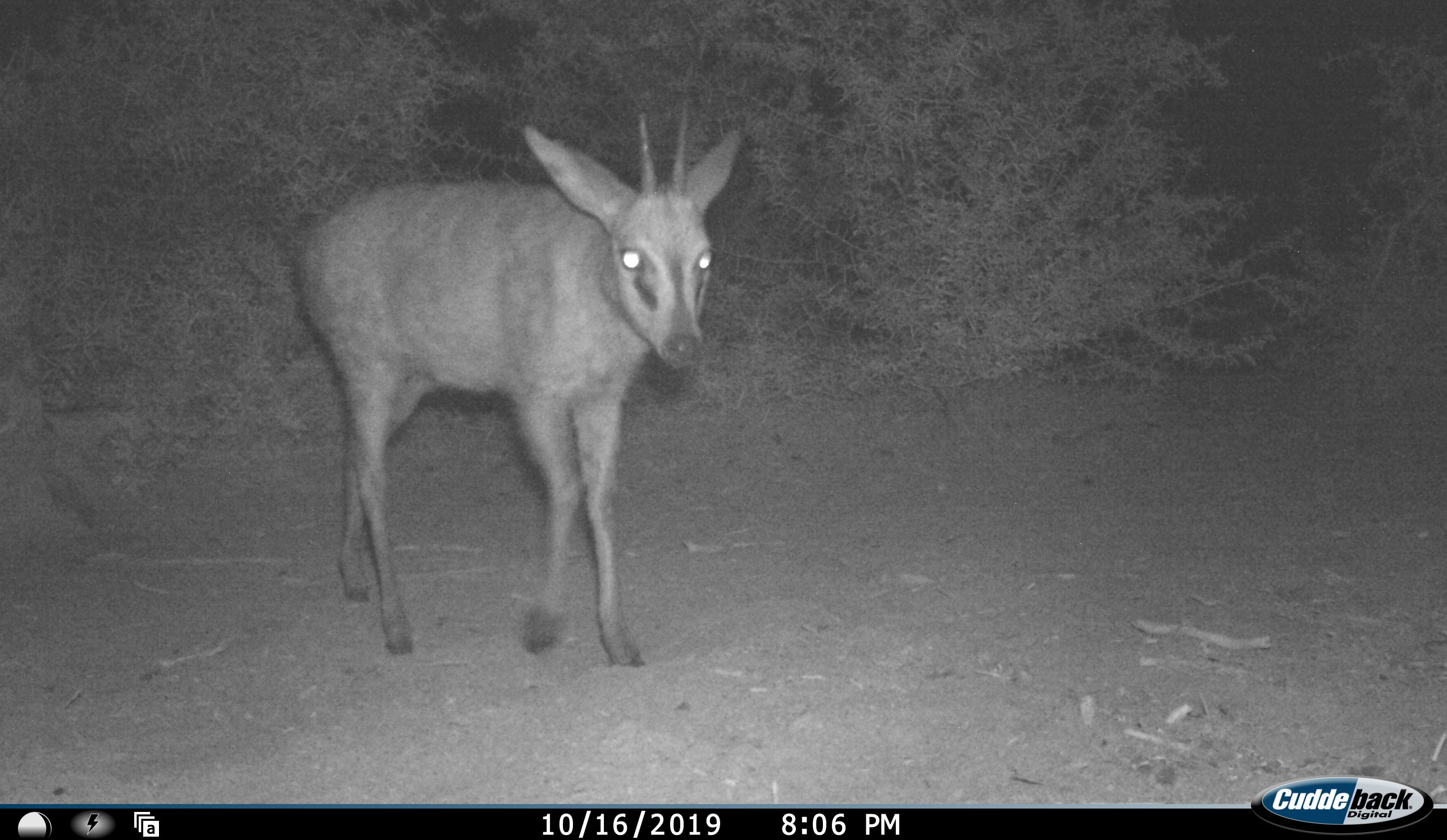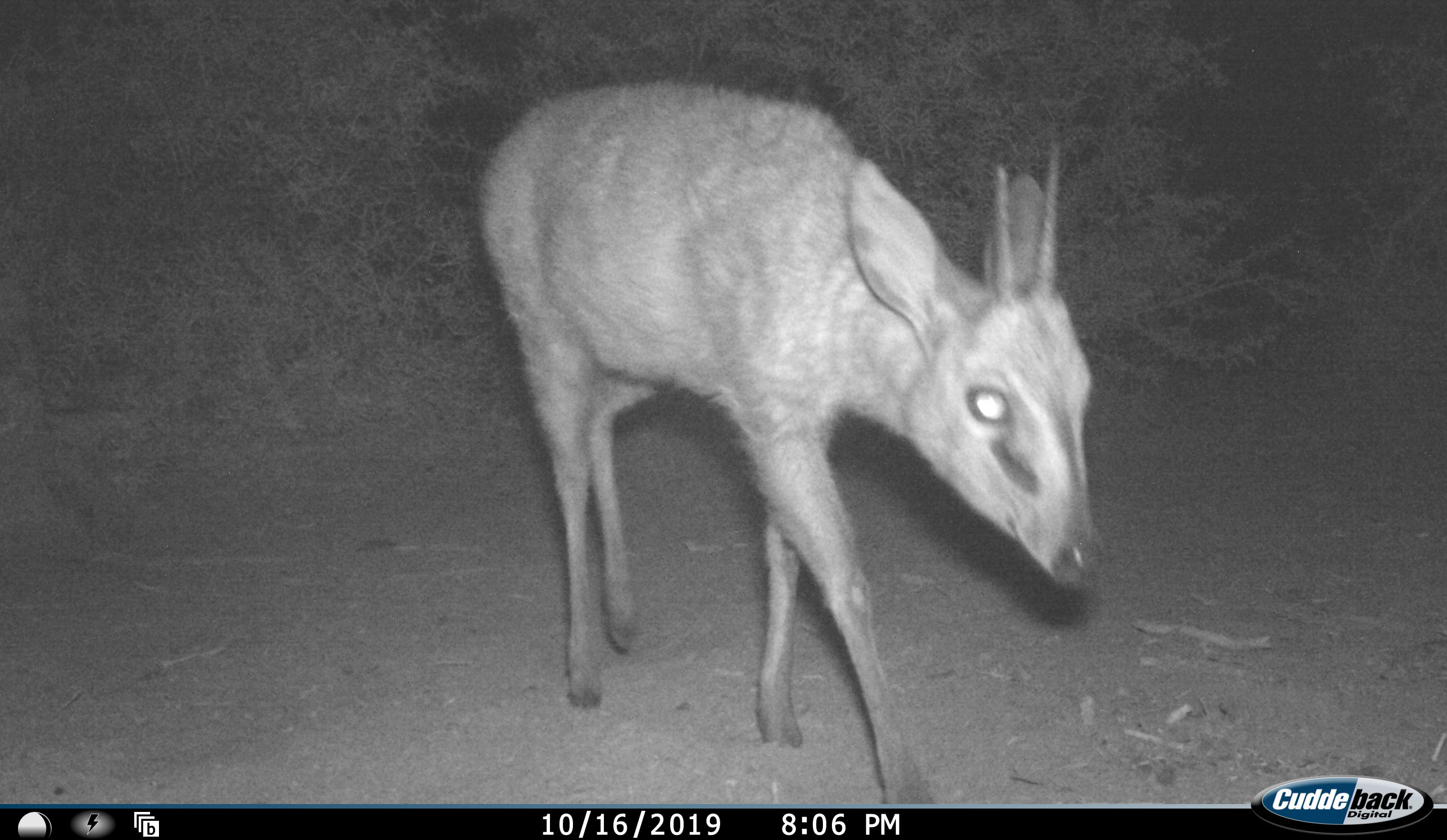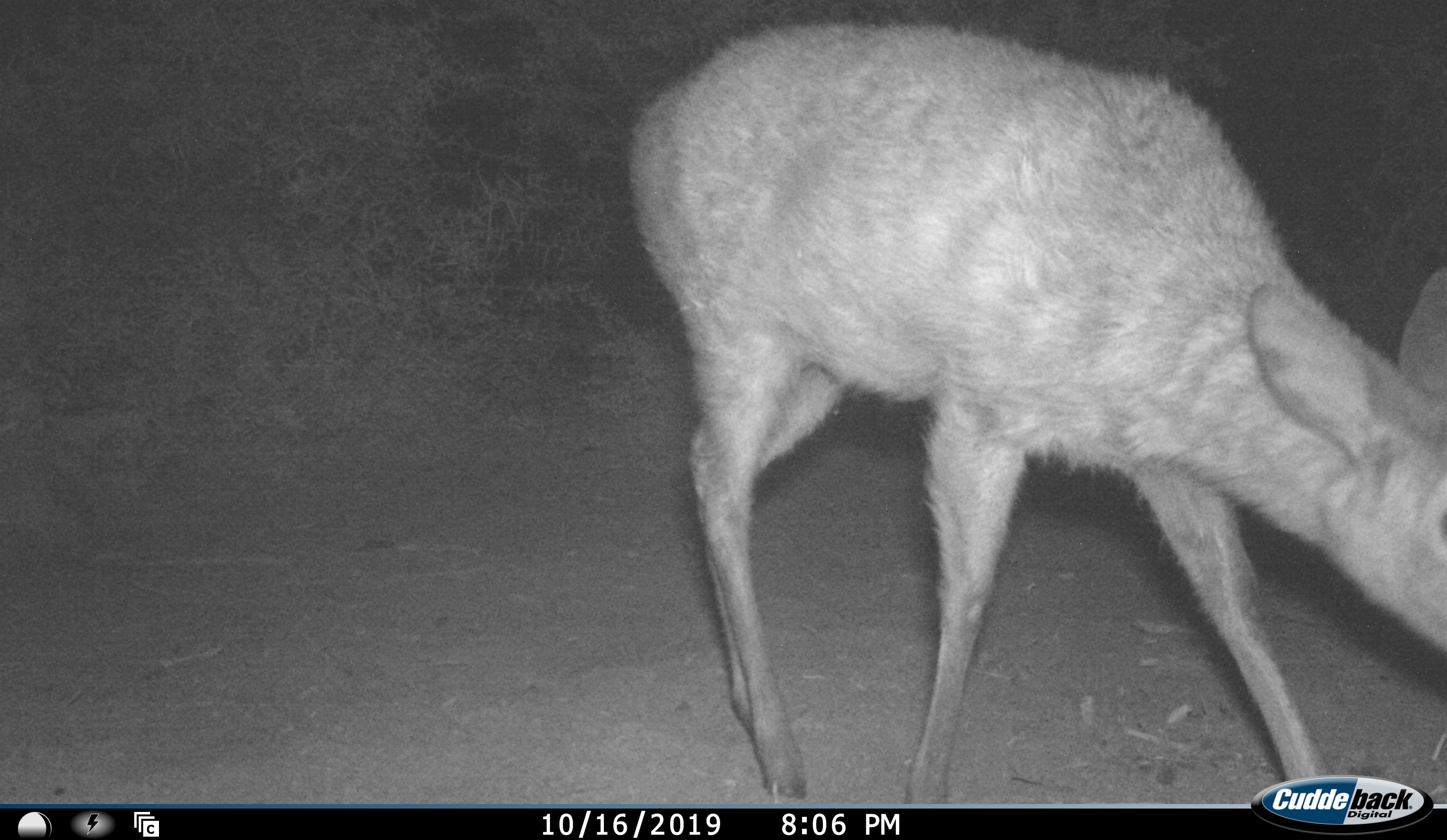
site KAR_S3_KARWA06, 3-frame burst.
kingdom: Animalia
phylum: Chordata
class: Mammalia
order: Artiodactyla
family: Bovidae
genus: Sylvicapra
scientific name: Sylvicapra grimmia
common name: common duiker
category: duikercommongrey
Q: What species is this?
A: Duikercommongrey (common duiker) (Sylvicapra grimmia).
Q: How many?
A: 1.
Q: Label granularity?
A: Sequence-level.